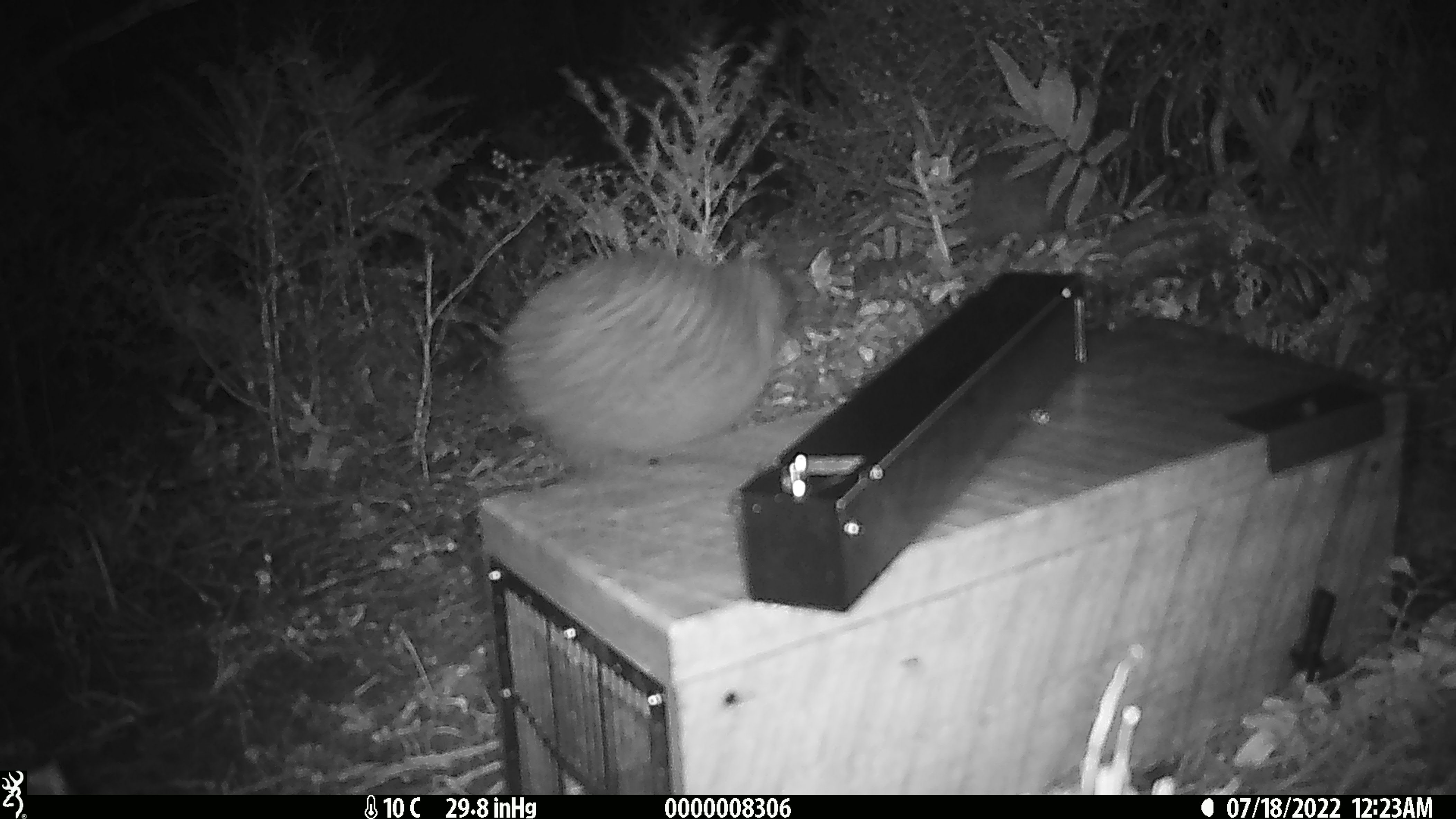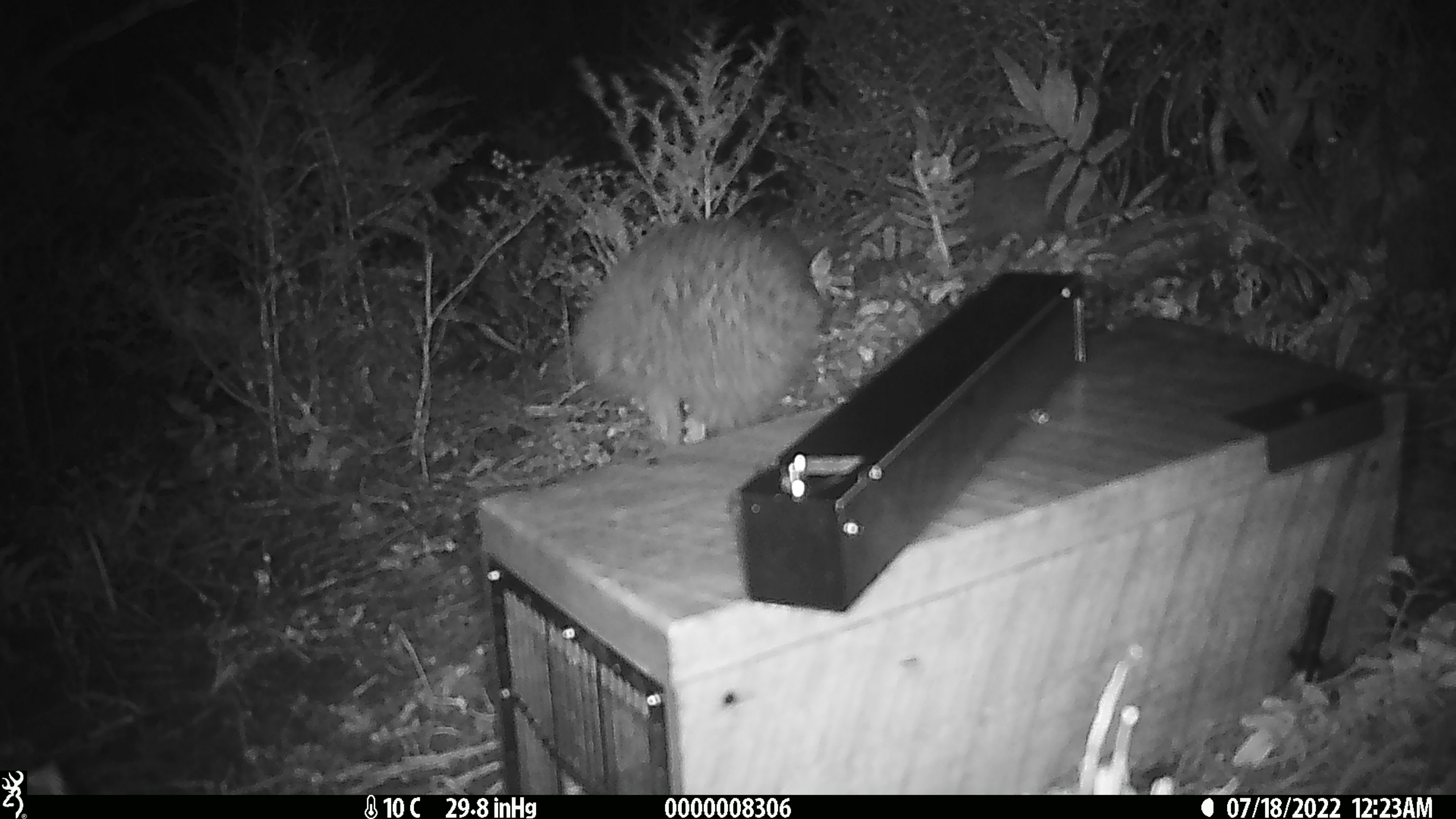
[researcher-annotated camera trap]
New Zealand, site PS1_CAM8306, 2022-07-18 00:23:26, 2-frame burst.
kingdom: Animalia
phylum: Chordata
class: Aves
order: Apterygiformes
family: Apterygidae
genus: Apteryx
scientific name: Apteryx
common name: kiwi